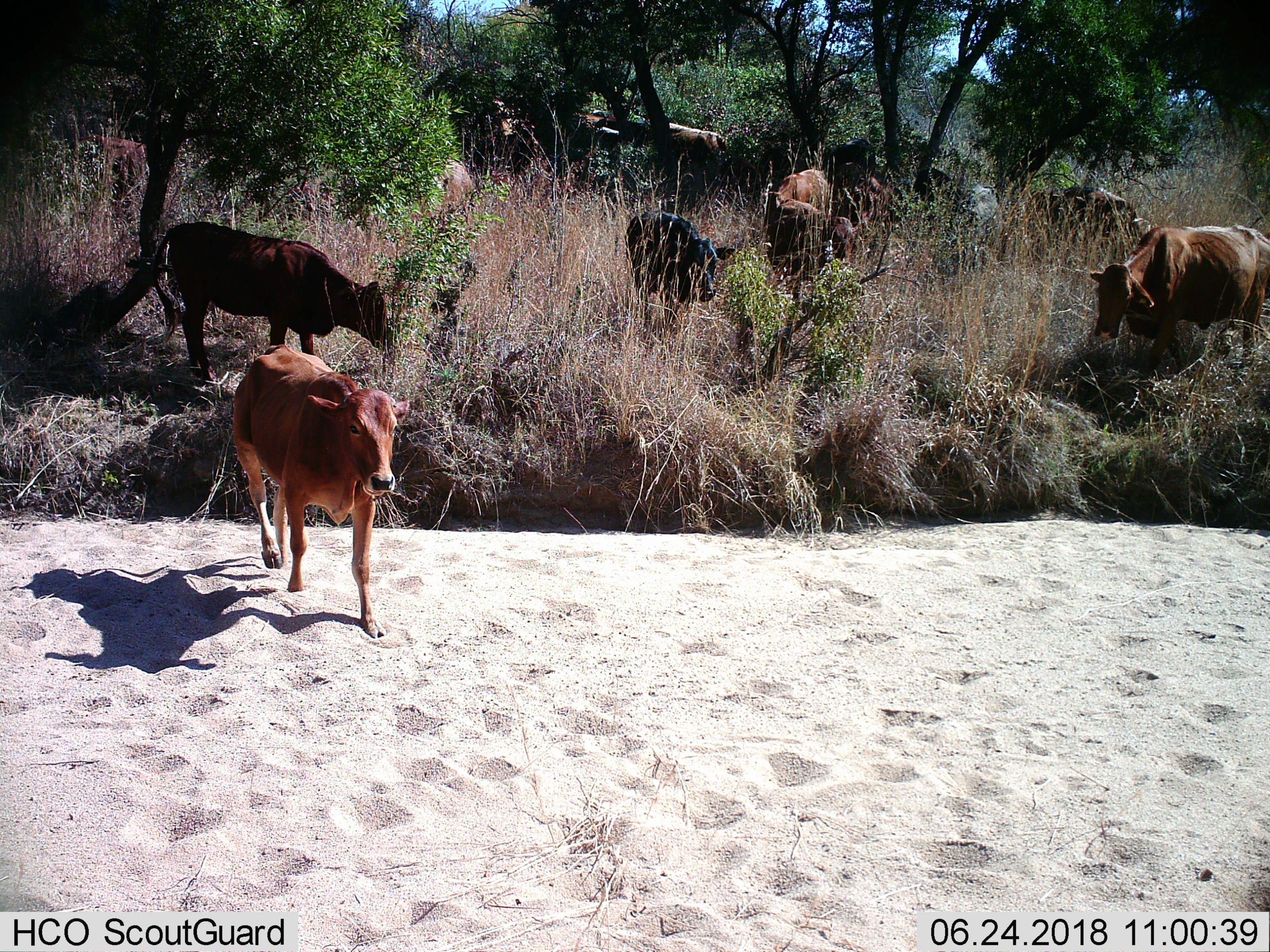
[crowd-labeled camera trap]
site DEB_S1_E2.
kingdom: Animalia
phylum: Chordata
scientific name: Vertebrata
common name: domestic animal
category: domesticanimal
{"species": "domesticanimal (domestic animal) (Vertebrata)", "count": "11-50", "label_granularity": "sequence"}